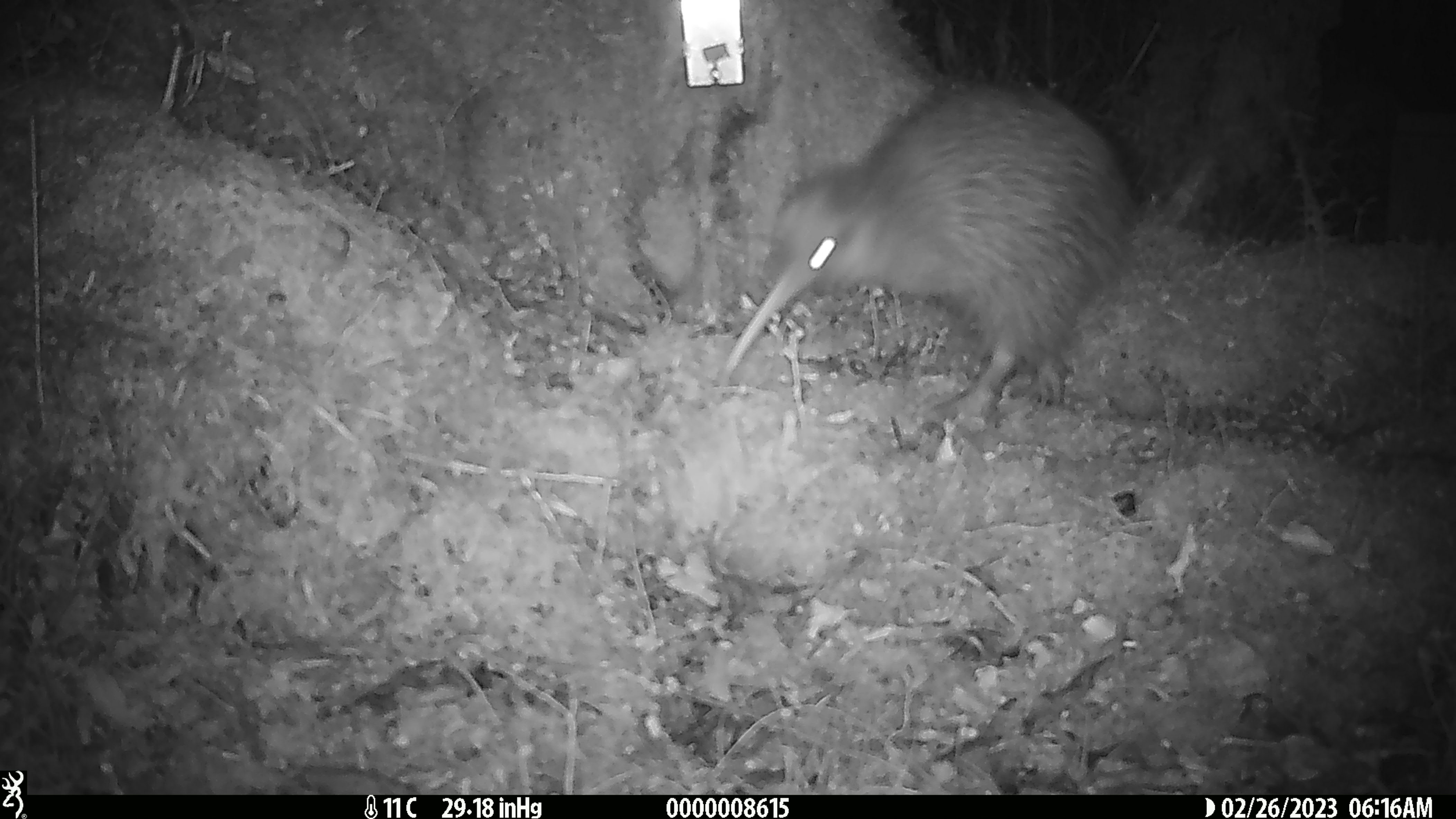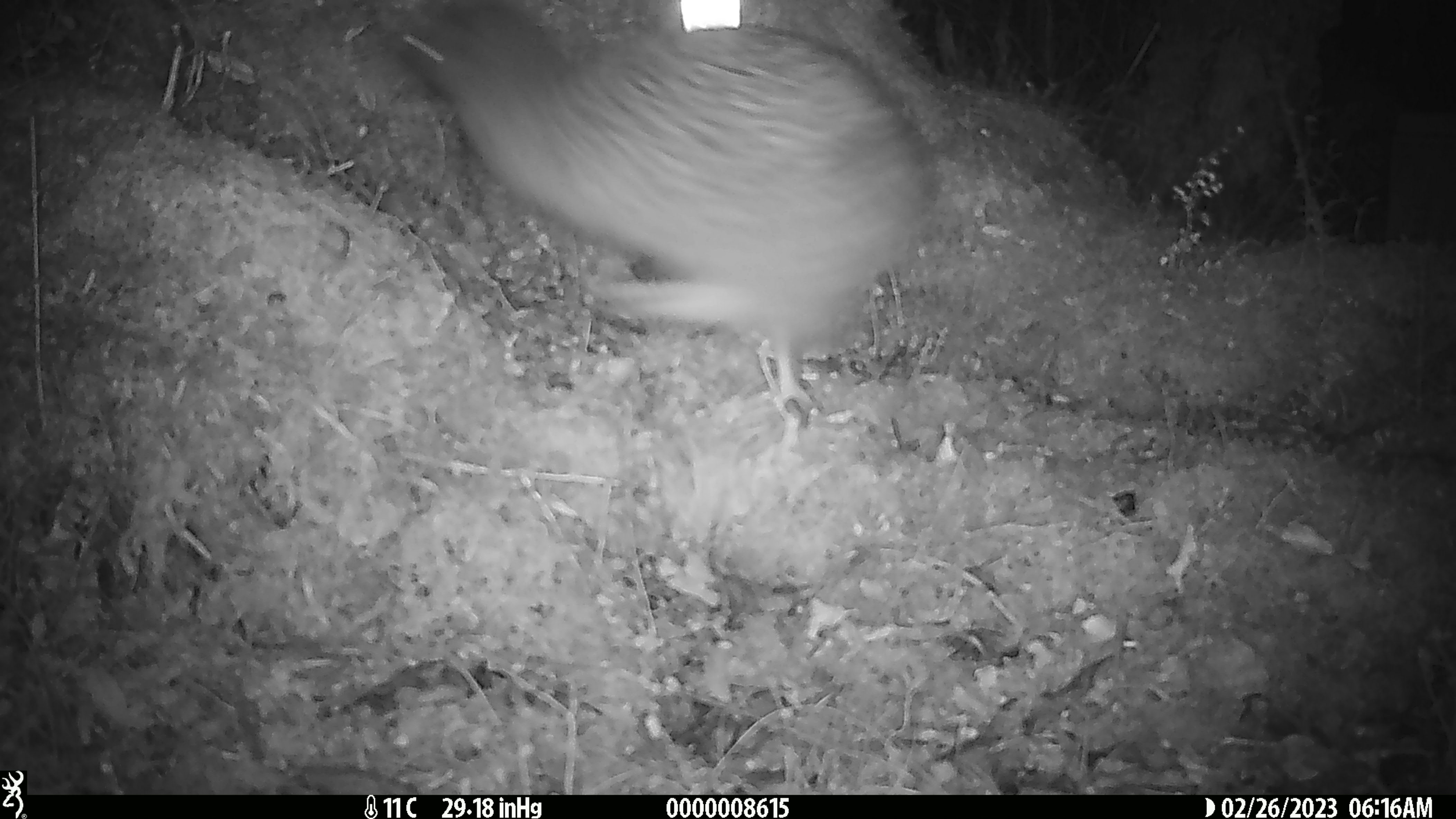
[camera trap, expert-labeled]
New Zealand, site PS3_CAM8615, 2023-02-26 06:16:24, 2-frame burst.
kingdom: Animalia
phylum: Chordata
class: Aves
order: Apterygiformes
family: Apterygidae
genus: Apteryx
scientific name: Apteryx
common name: kiwi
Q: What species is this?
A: Kiwi (Apteryx).